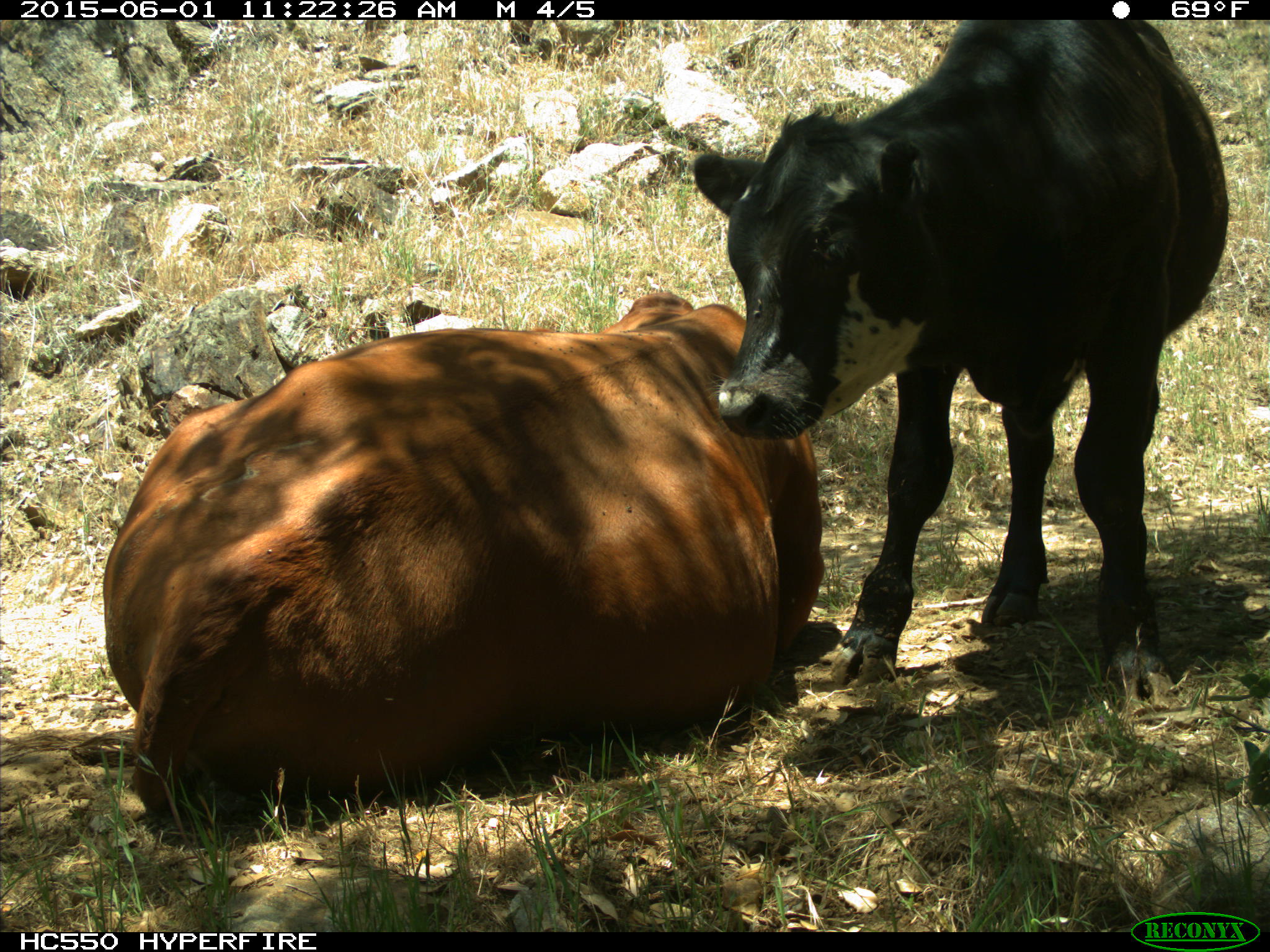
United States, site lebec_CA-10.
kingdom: Animalia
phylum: Chordata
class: Mammalia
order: Artiodactyla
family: Bovidae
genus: Bos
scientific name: Bos taurus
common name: domestic cow